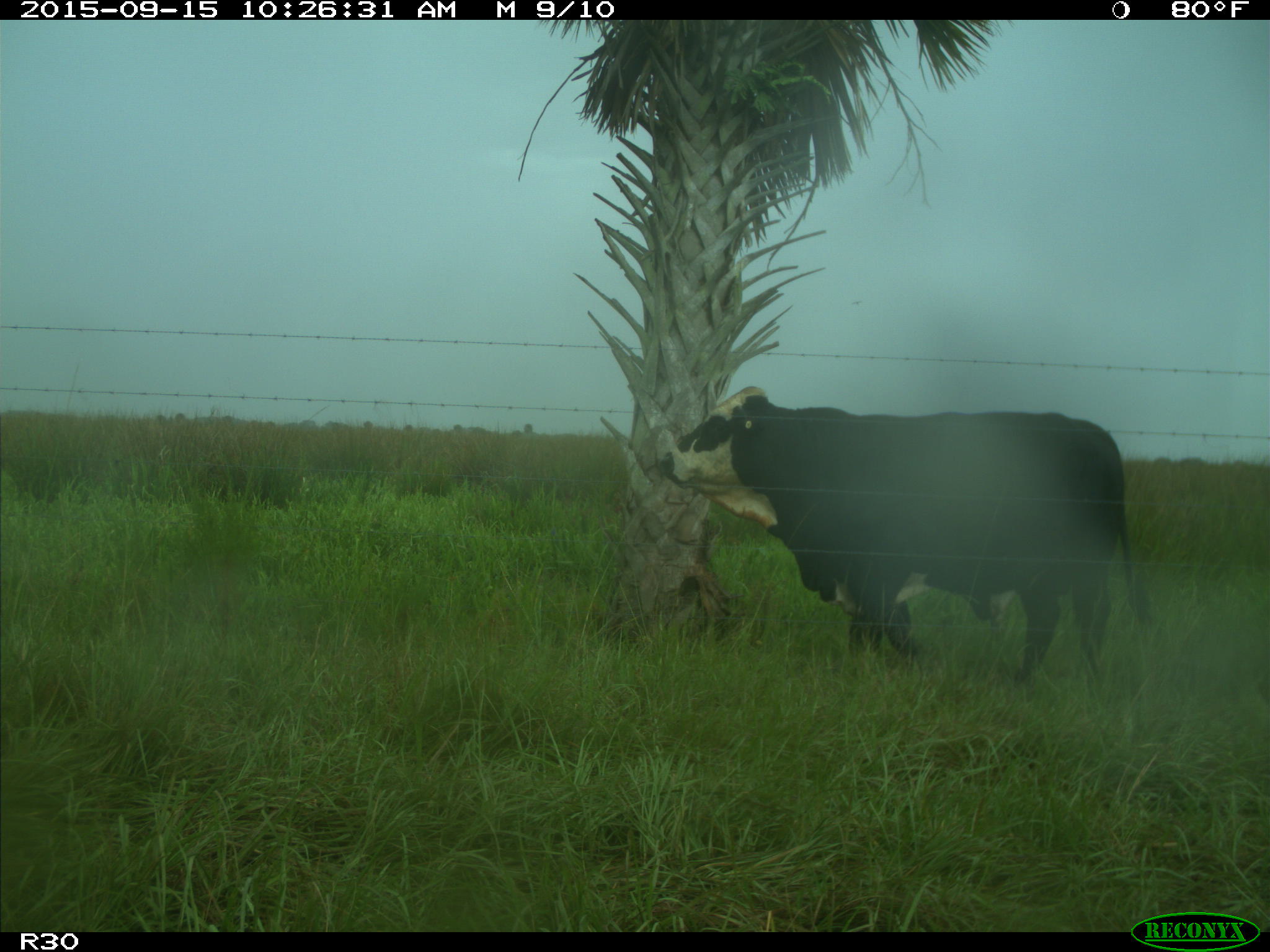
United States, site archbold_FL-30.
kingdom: Animalia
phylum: Chordata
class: Mammalia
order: Artiodactyla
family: Bovidae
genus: Bos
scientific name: Bos taurus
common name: domestic cow